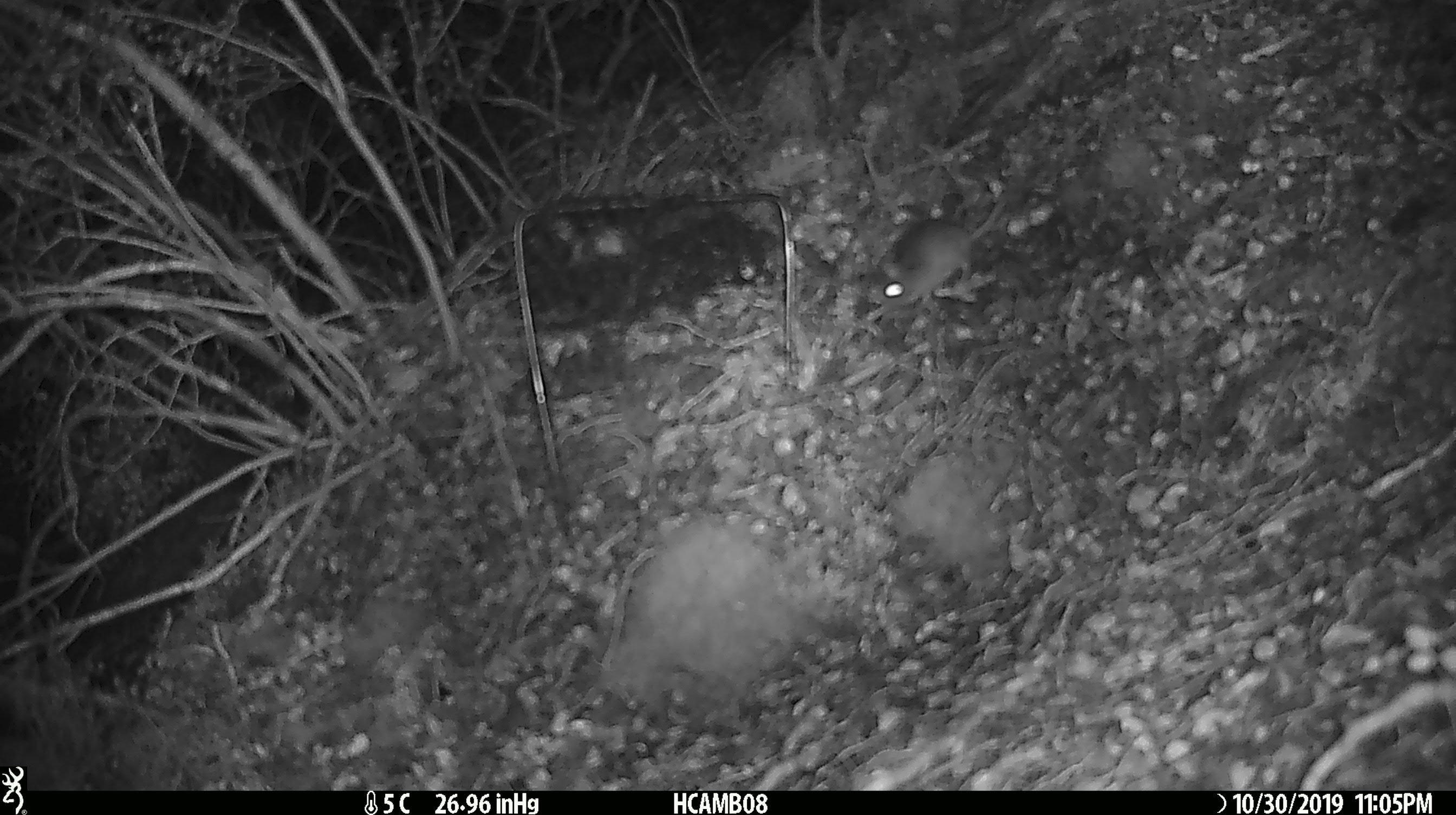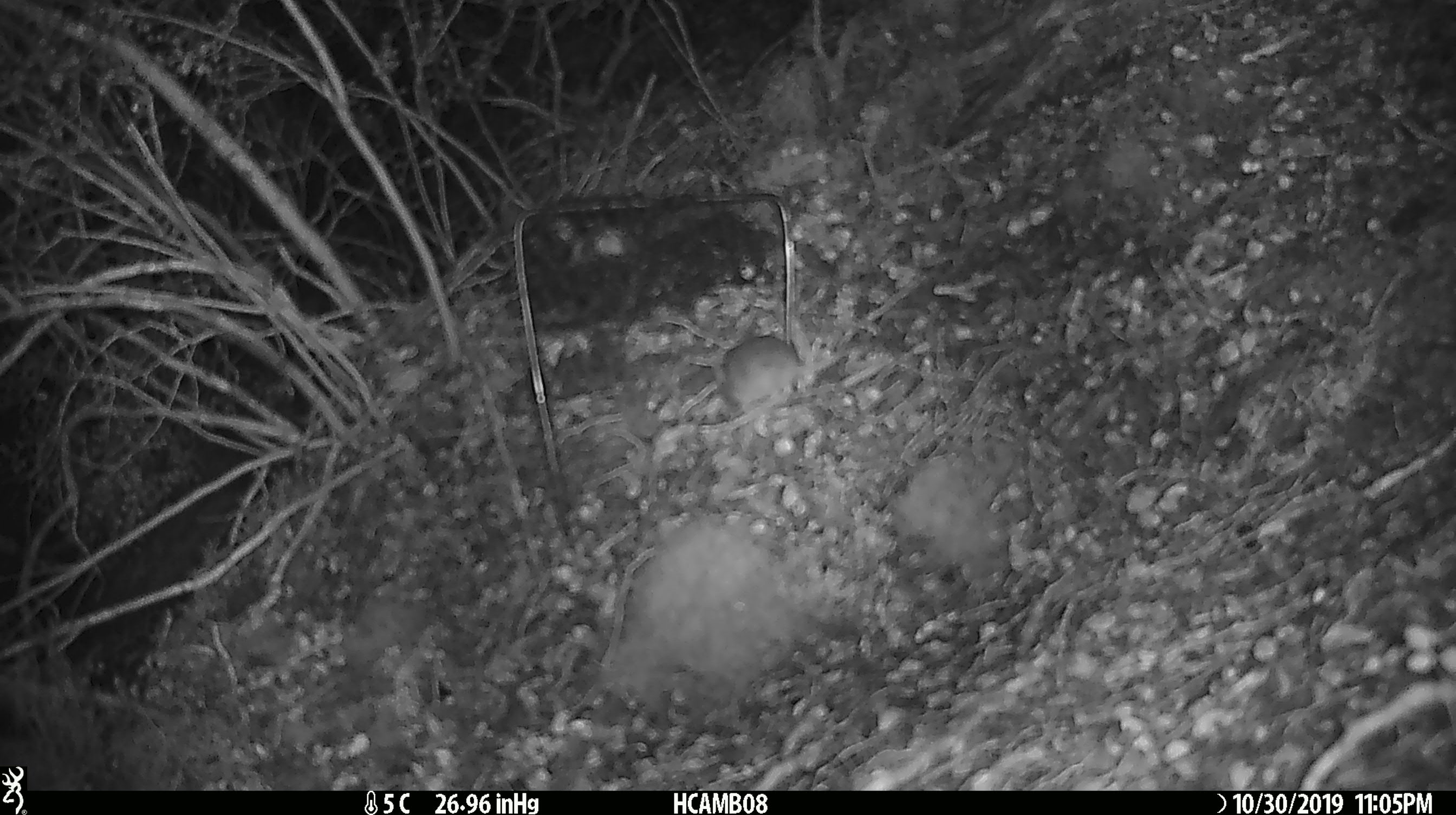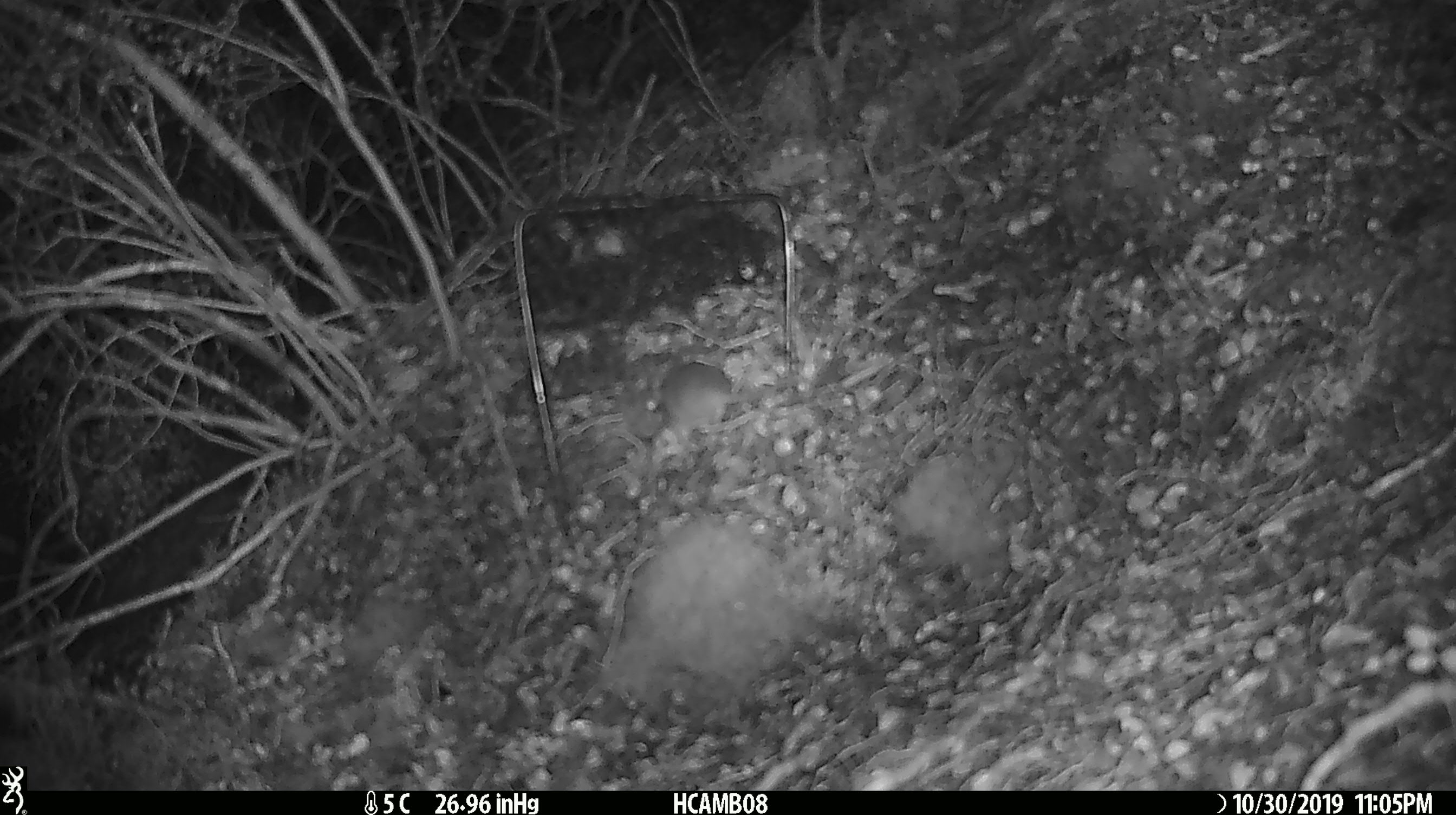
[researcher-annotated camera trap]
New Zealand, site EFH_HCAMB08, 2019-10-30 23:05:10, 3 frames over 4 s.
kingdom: Animalia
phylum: Chordata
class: Mammalia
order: Rodentia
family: Muridae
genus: Mus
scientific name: Mus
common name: mouse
Mouse (Mus).